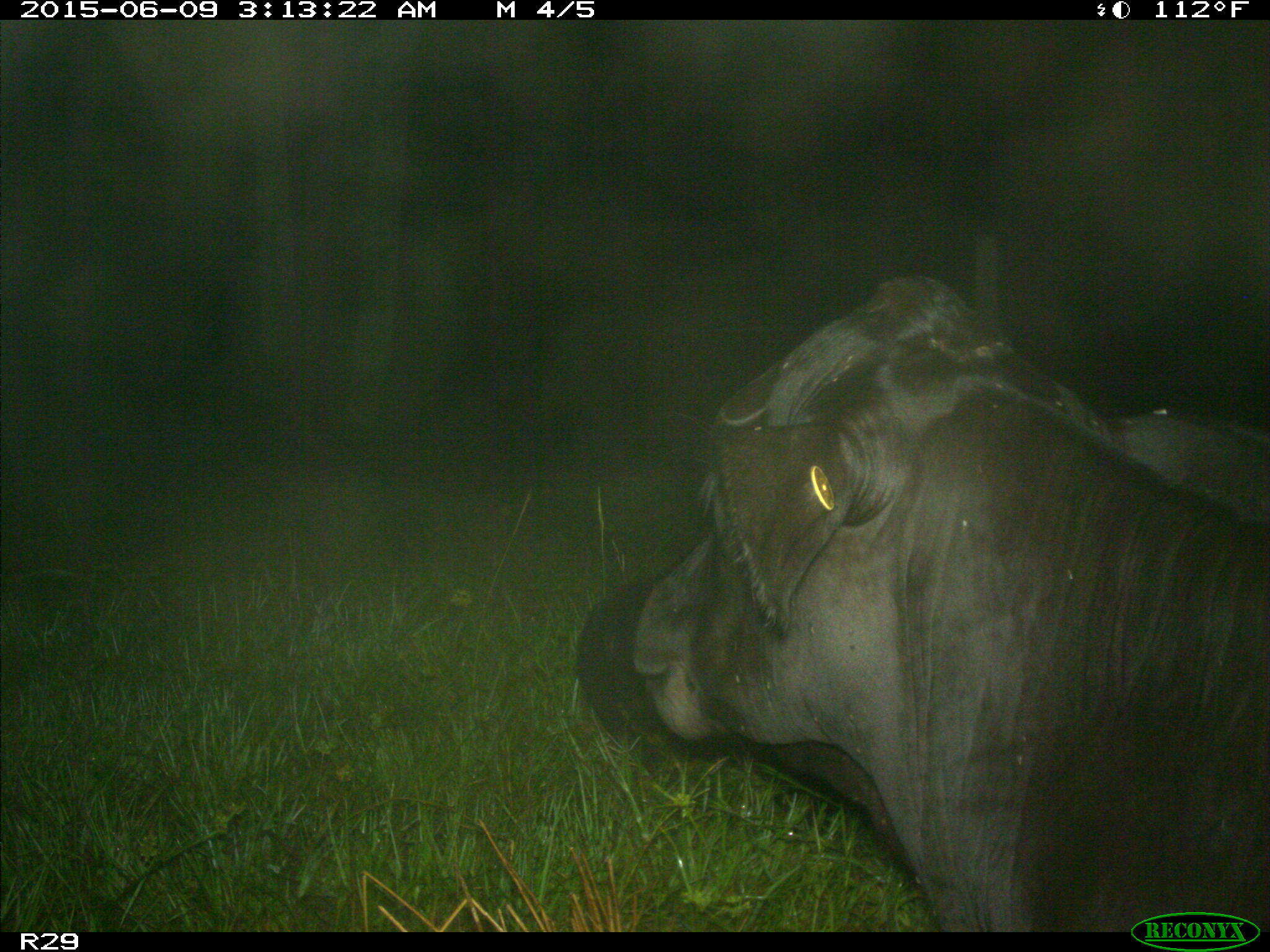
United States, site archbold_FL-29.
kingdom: Animalia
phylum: Chordata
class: Mammalia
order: Artiodactyla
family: Bovidae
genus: Bos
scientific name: Bos taurus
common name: domestic cow